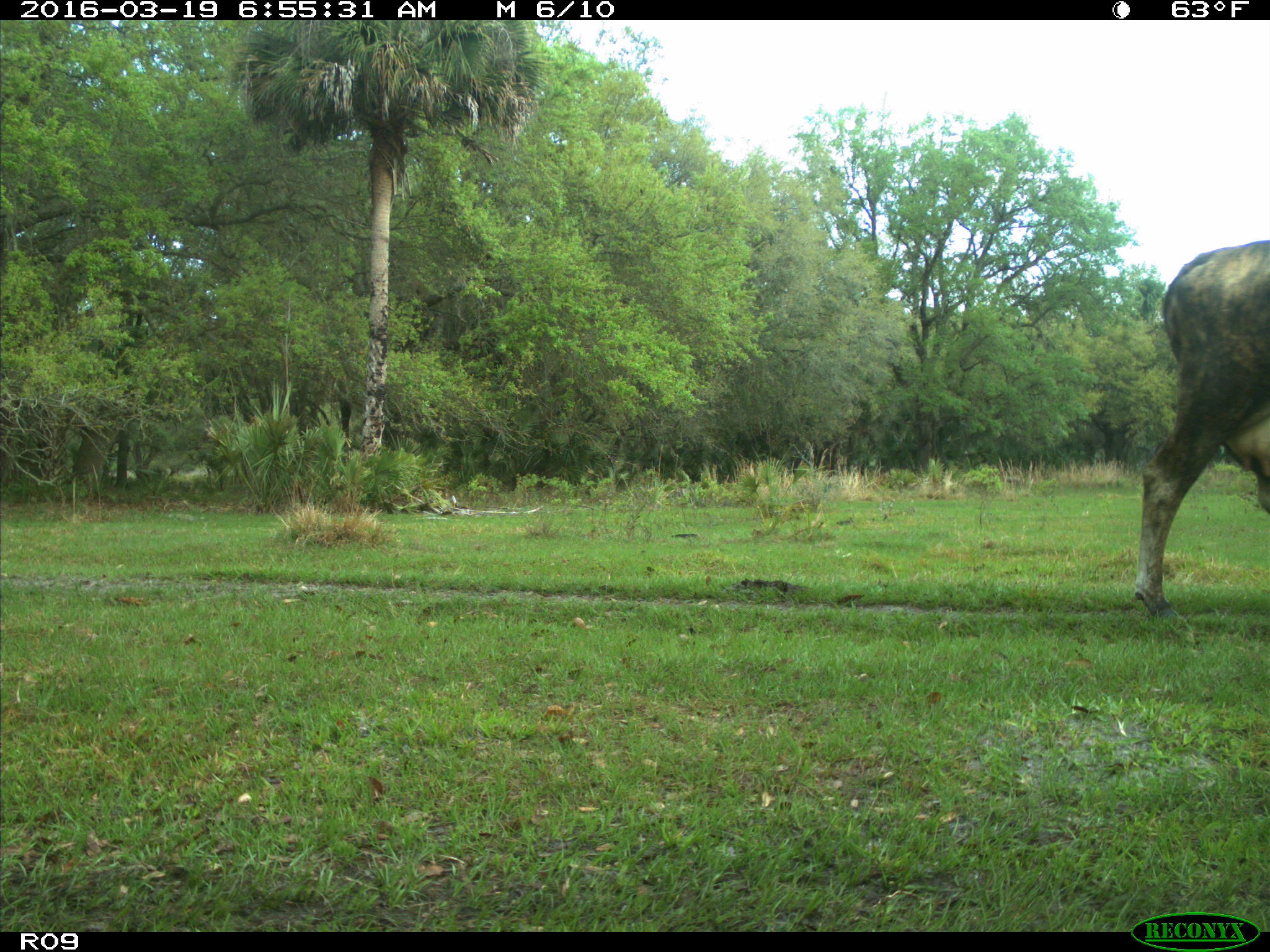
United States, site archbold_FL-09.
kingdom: Animalia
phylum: Chordata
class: Mammalia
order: Artiodactyla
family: Bovidae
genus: Bos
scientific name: Bos taurus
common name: domestic cow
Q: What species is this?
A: Bos taurus (domestic cow).